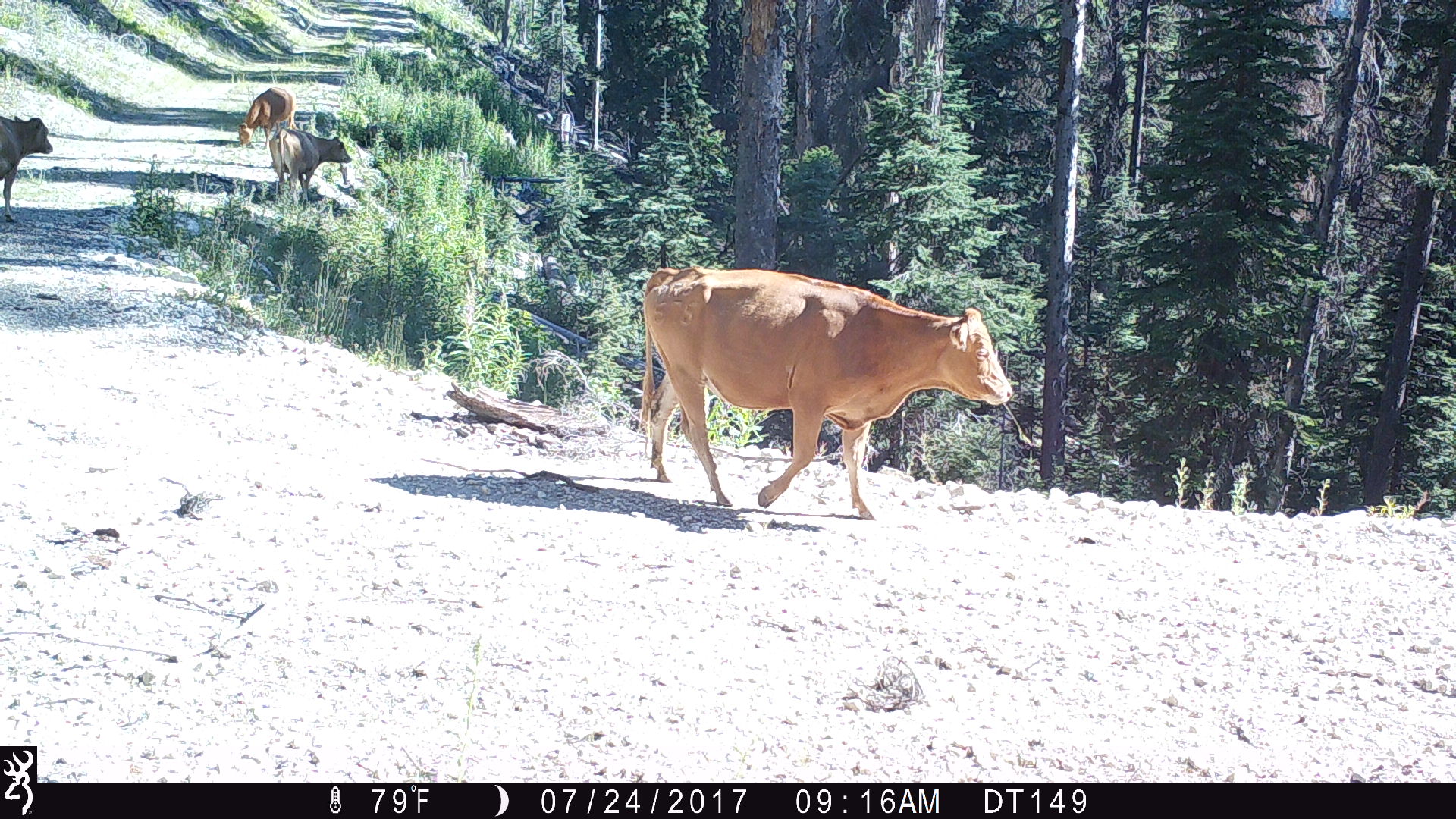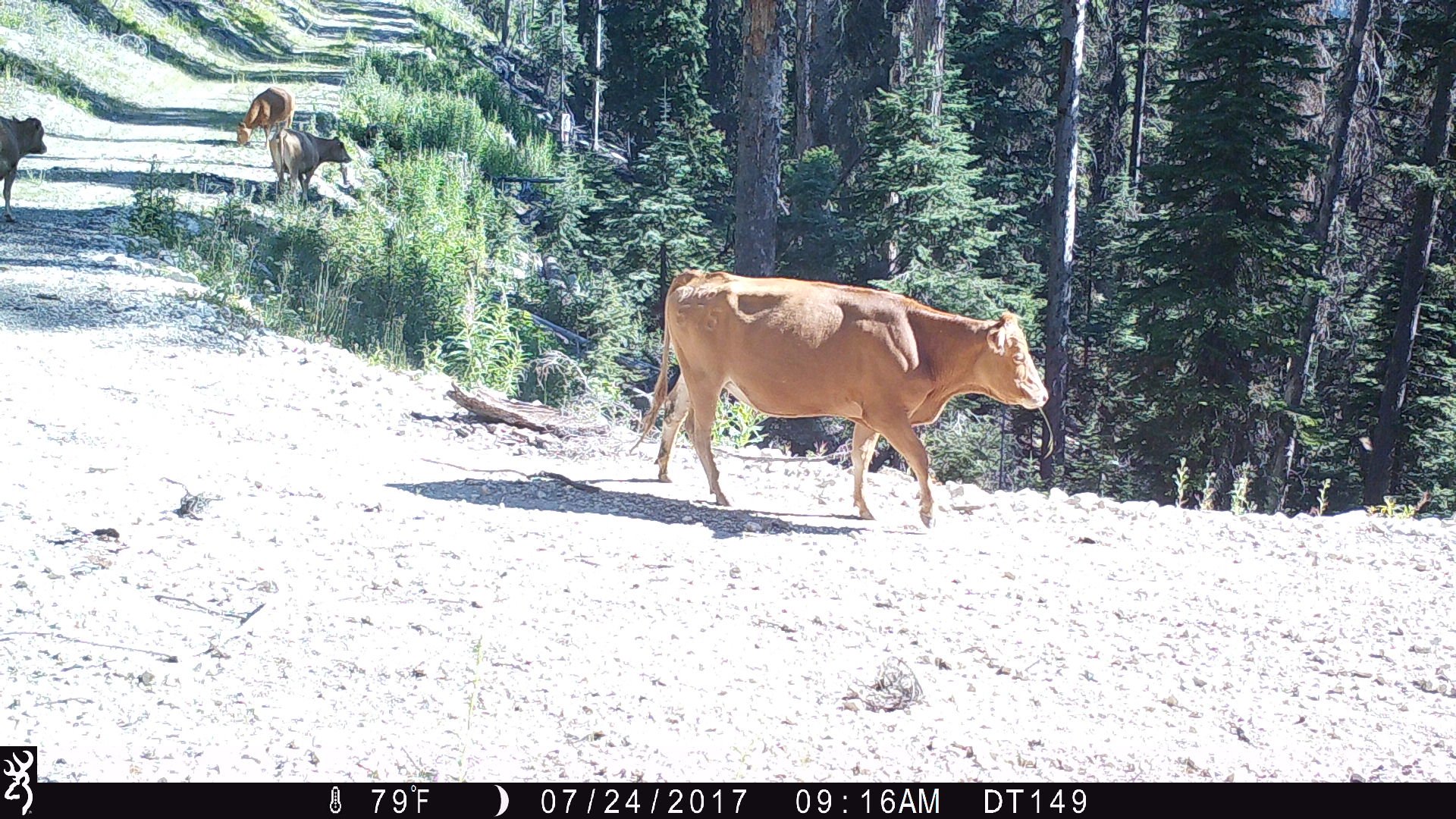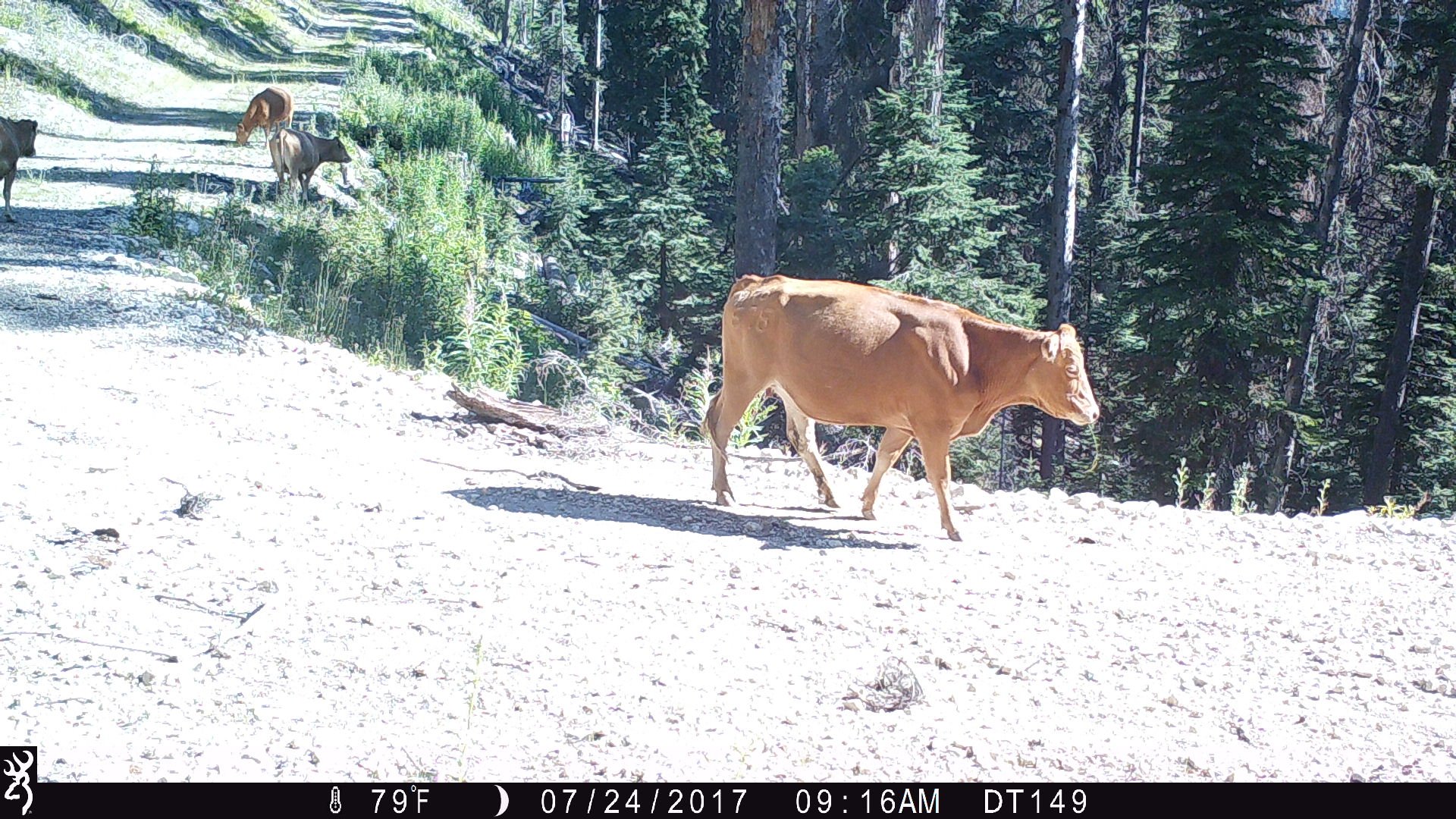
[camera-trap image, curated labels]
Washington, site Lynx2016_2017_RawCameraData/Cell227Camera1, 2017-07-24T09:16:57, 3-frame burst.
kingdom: Animalia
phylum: Chordata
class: Mammalia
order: Artiodactyla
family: Bovidae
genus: Bos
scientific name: Bos taurus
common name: domestic cattle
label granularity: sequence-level